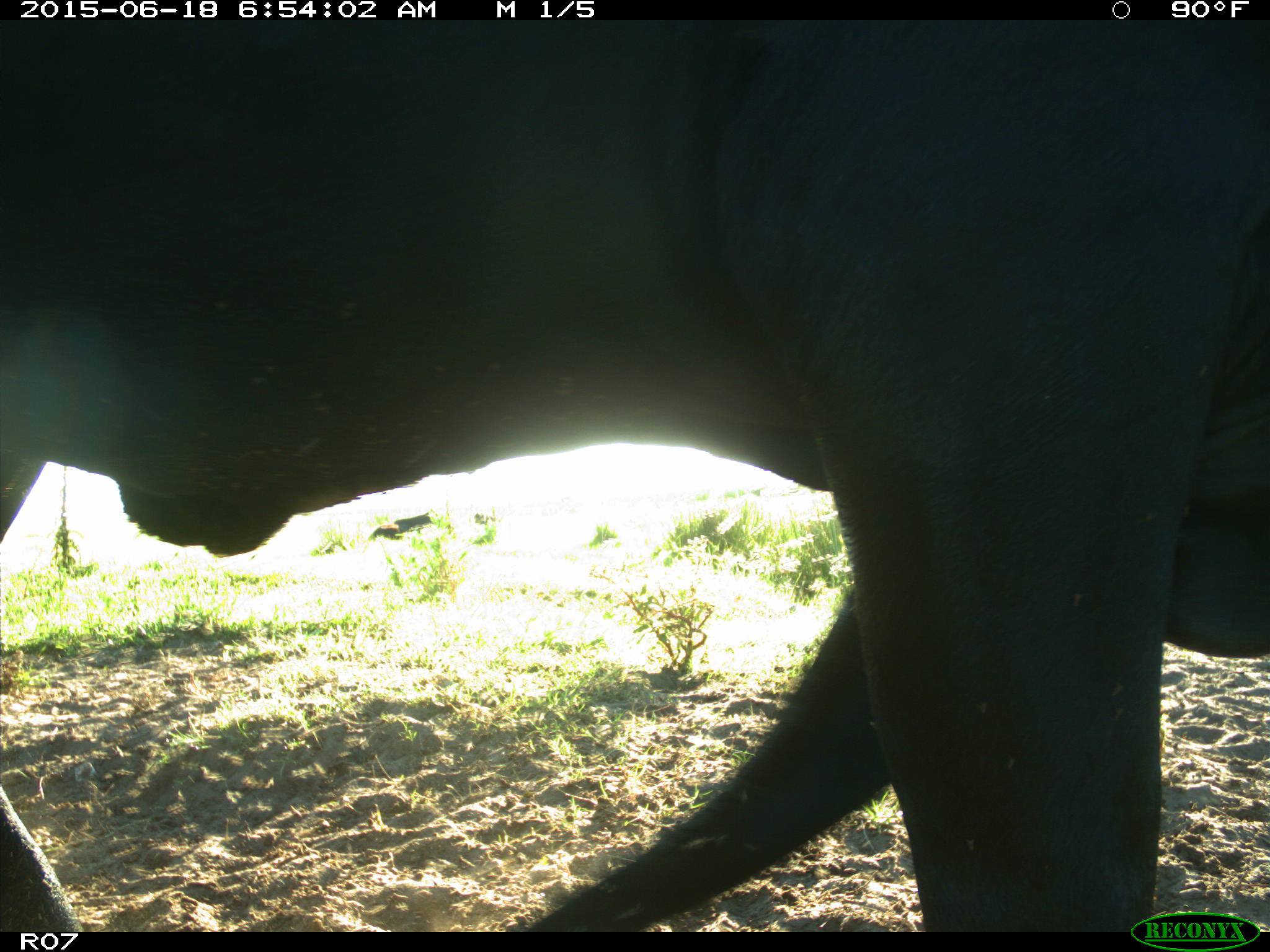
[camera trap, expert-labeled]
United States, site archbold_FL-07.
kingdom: Animalia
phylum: Chordata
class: Mammalia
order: Artiodactyla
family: Bovidae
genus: Bos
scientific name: Bos taurus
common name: domestic cow